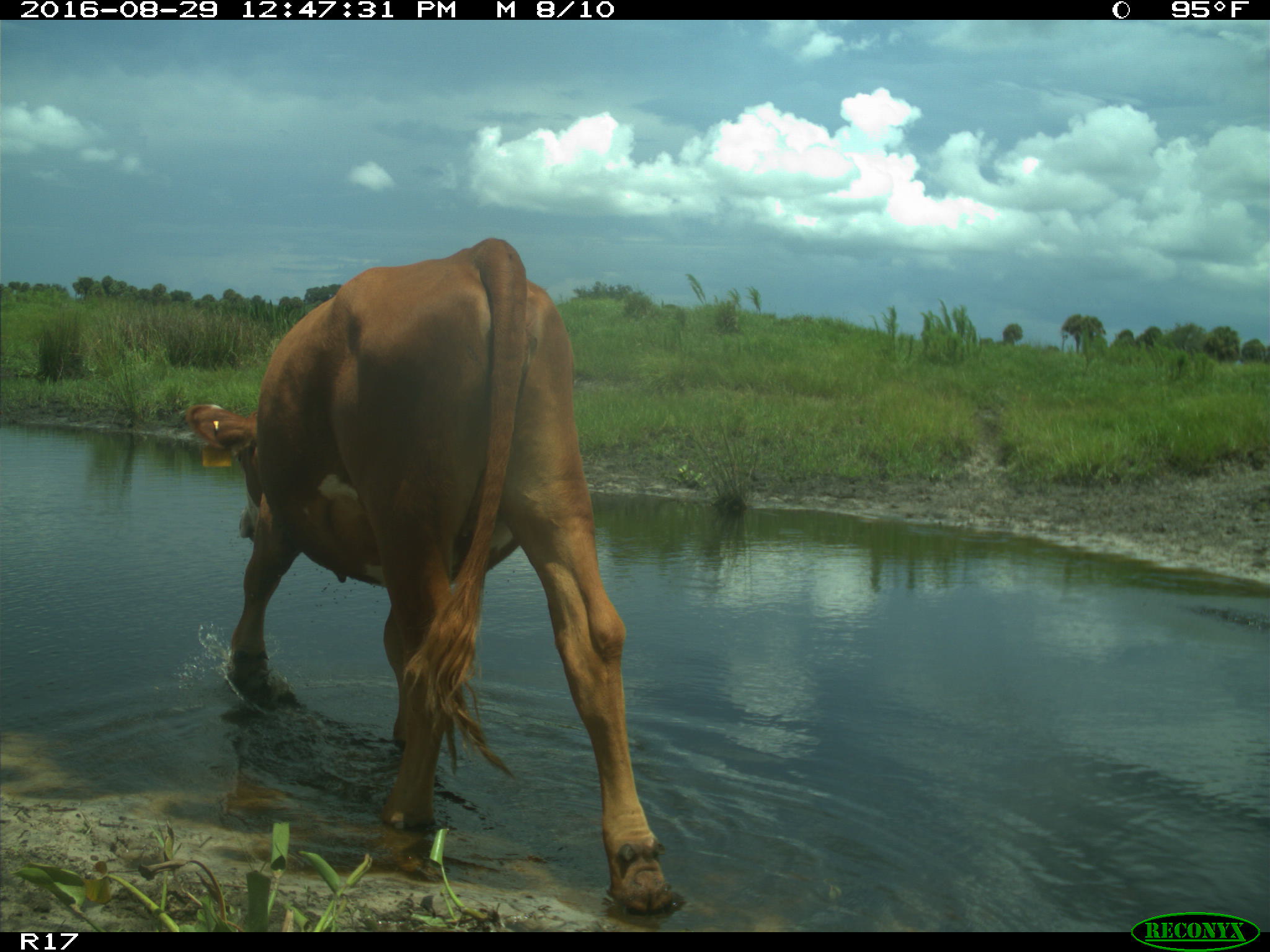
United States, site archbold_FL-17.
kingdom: Animalia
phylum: Chordata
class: Mammalia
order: Artiodactyla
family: Bovidae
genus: Bos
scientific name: Bos taurus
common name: domestic cow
Bos taurus (domestic cow).